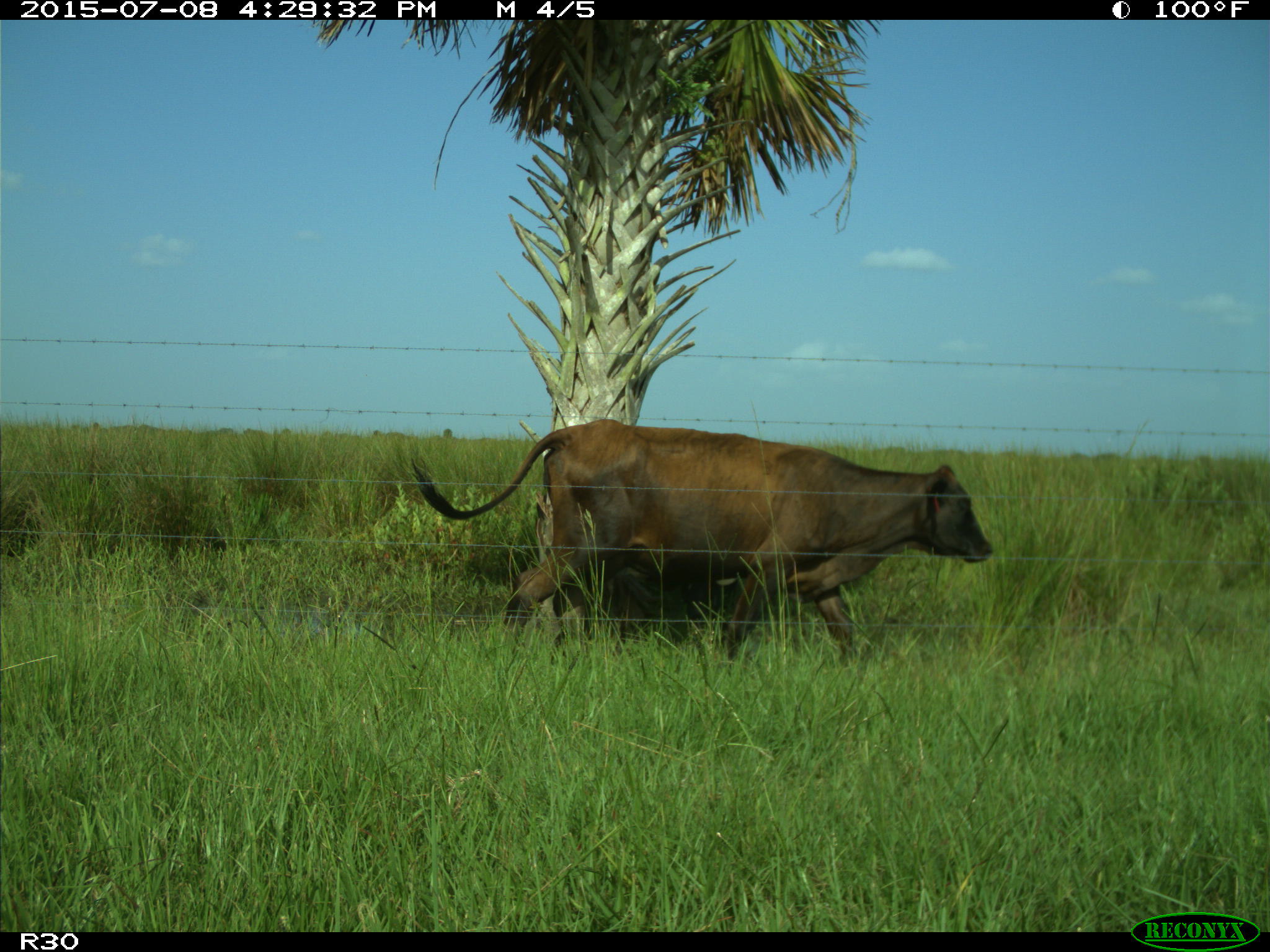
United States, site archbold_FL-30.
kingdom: Animalia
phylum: Chordata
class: Mammalia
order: Artiodactyla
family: Bovidae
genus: Bos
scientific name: Bos taurus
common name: domestic cow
Bos taurus (domestic cow).